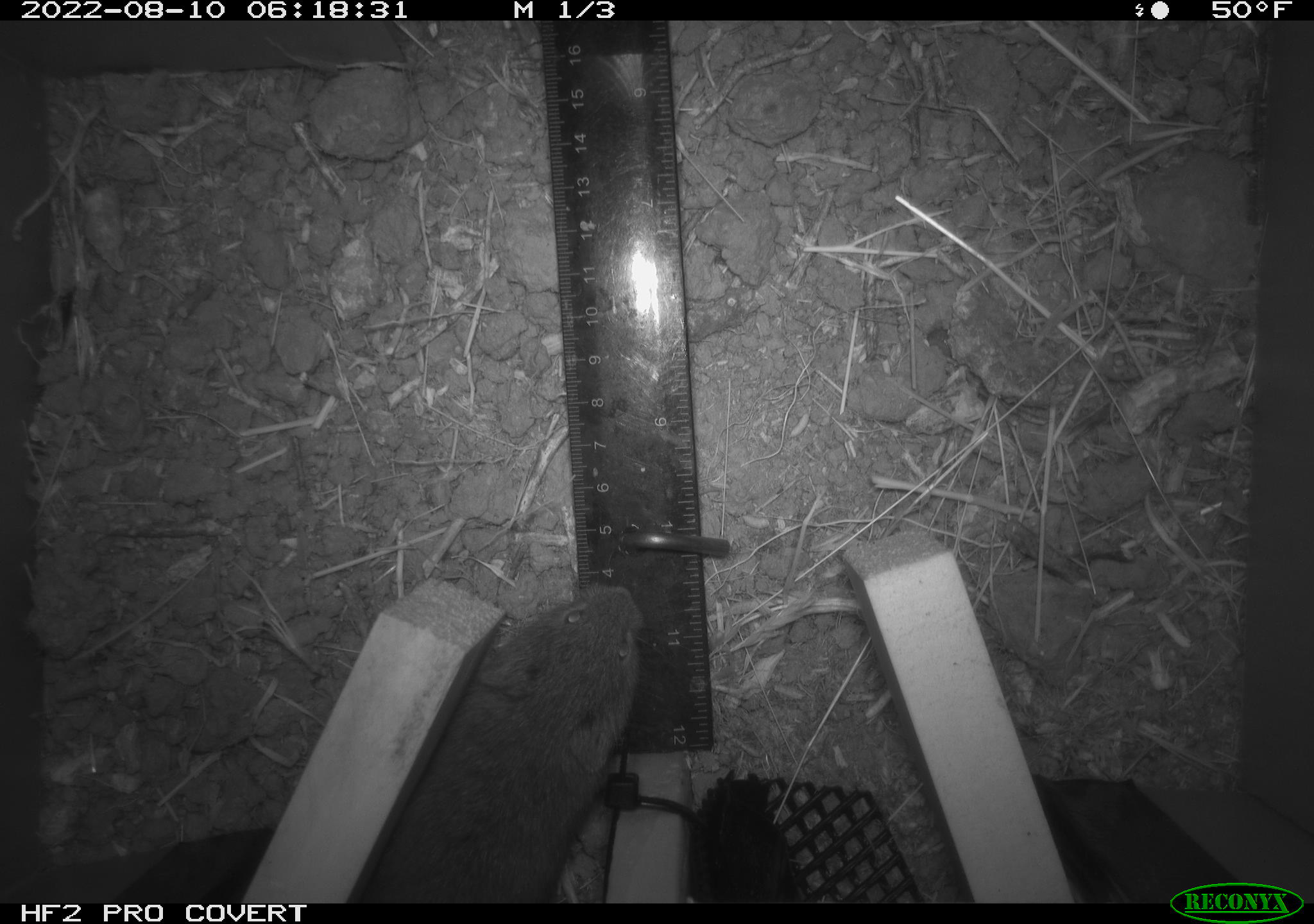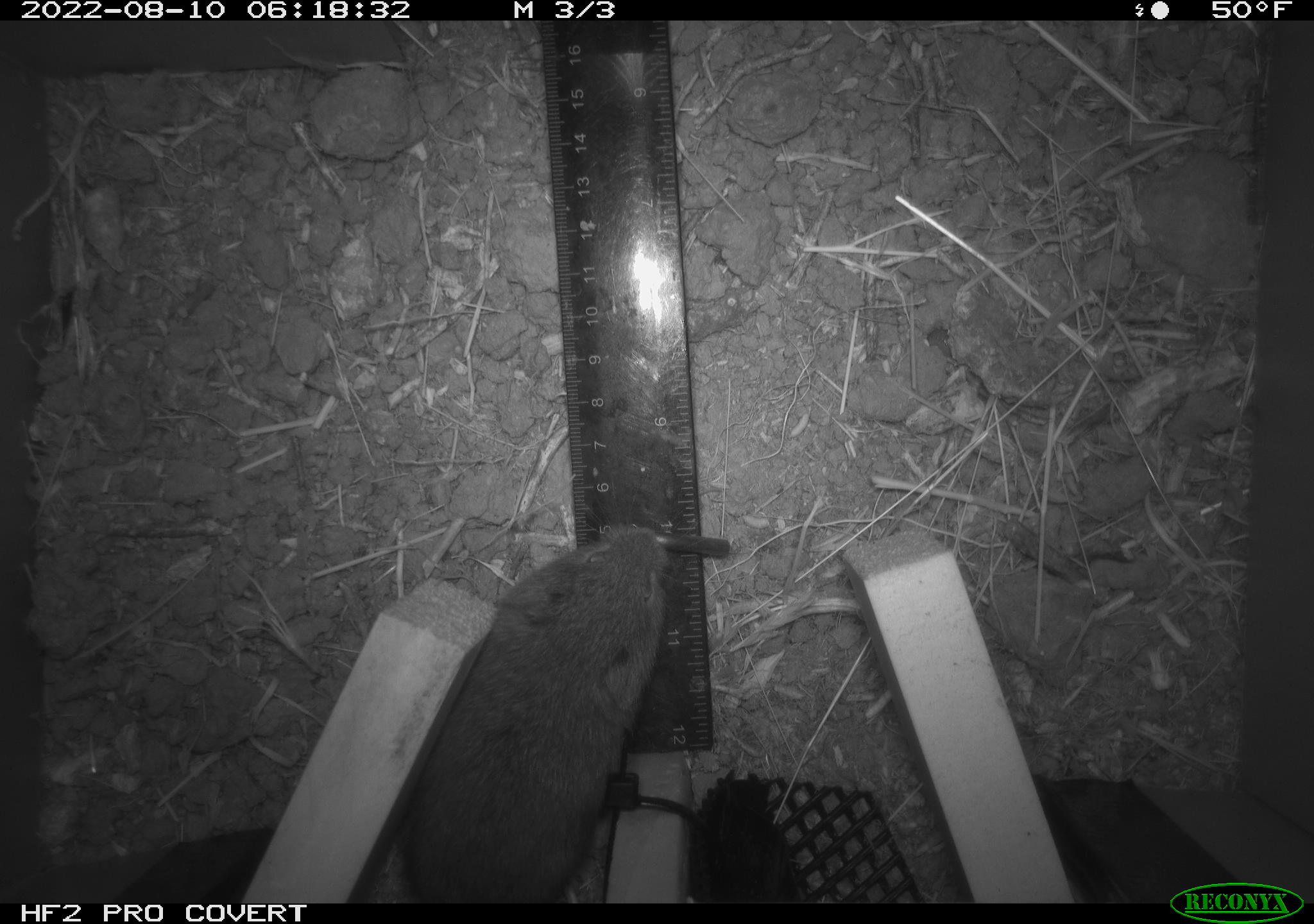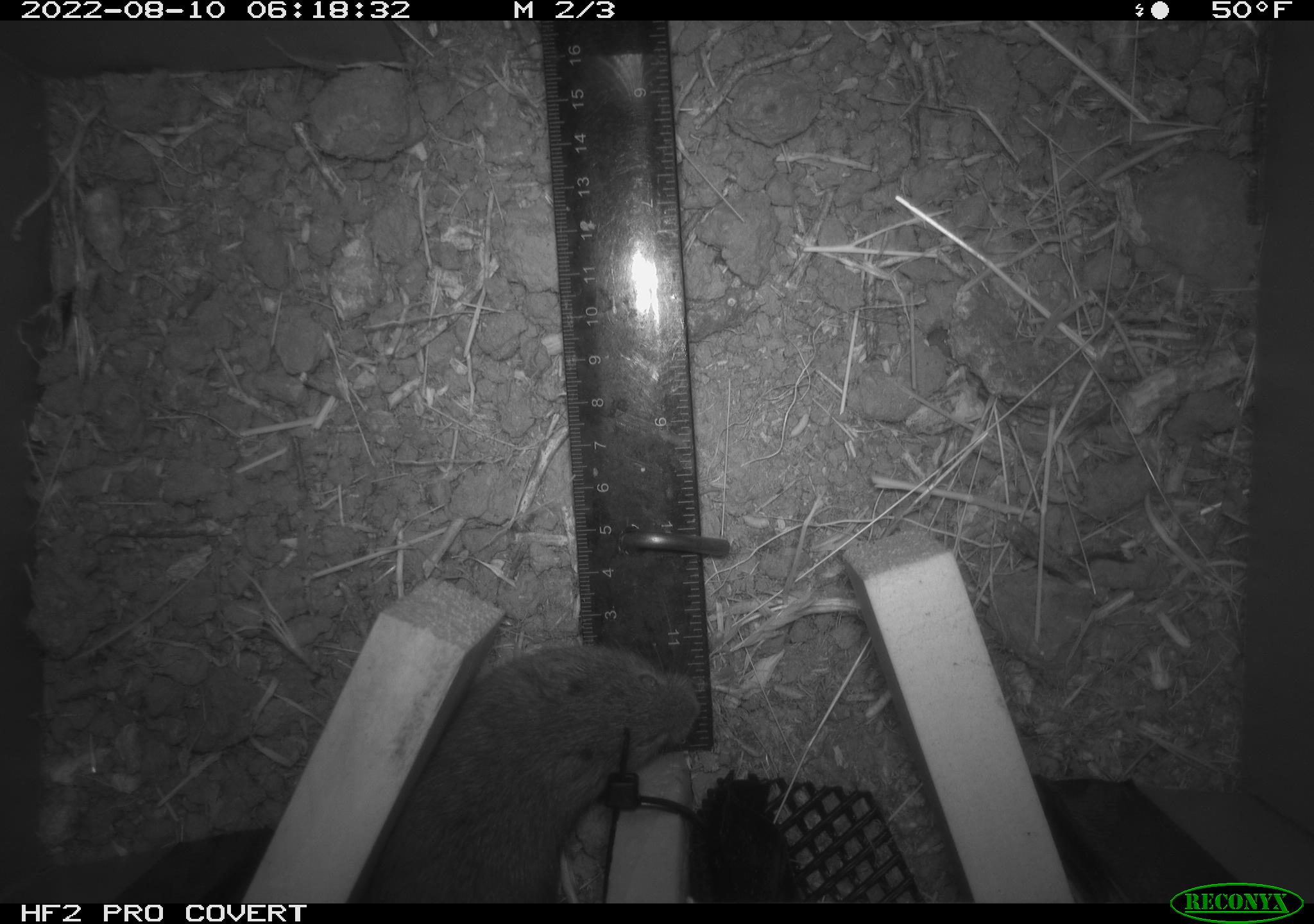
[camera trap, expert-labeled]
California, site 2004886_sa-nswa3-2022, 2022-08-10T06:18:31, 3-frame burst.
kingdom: Animalia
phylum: Chordata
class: Mammalia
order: Rodentia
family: Cricetidae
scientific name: Cricetidae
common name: hamsters, voles, lemmings, and allies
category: cricetidae family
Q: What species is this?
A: Cricetidae family (hamsters, voles, lemmings, and allies) (Cricetidae).